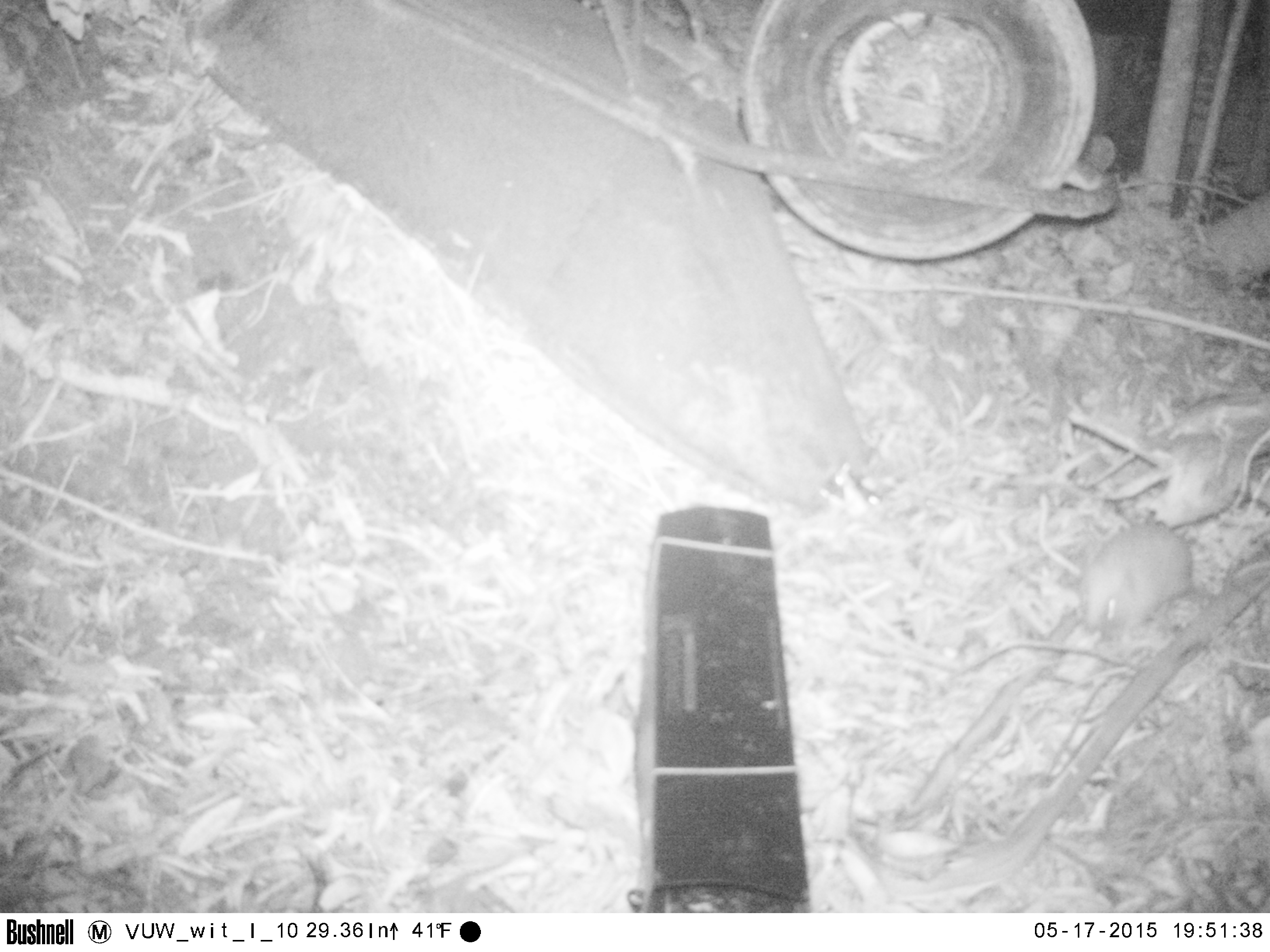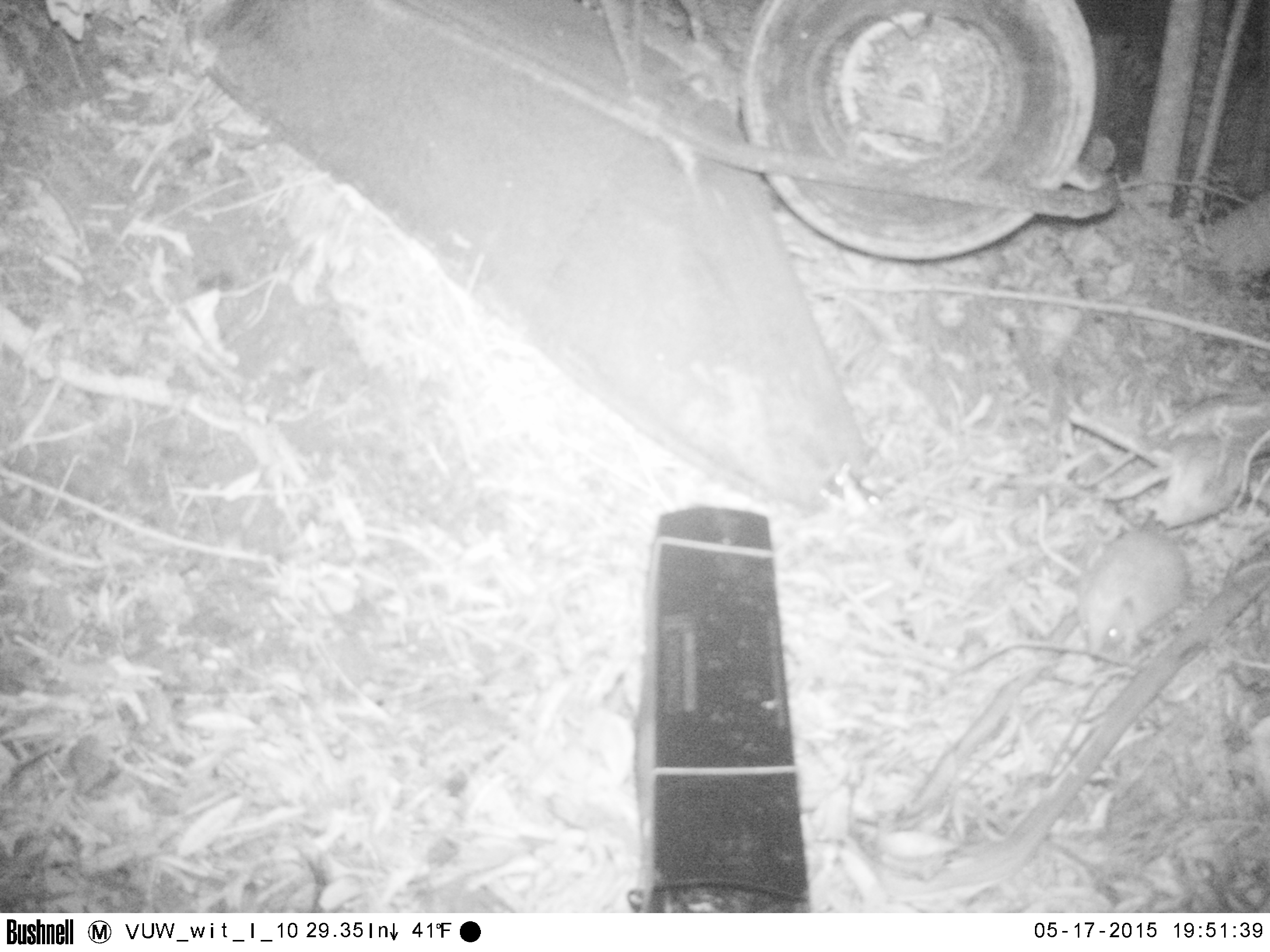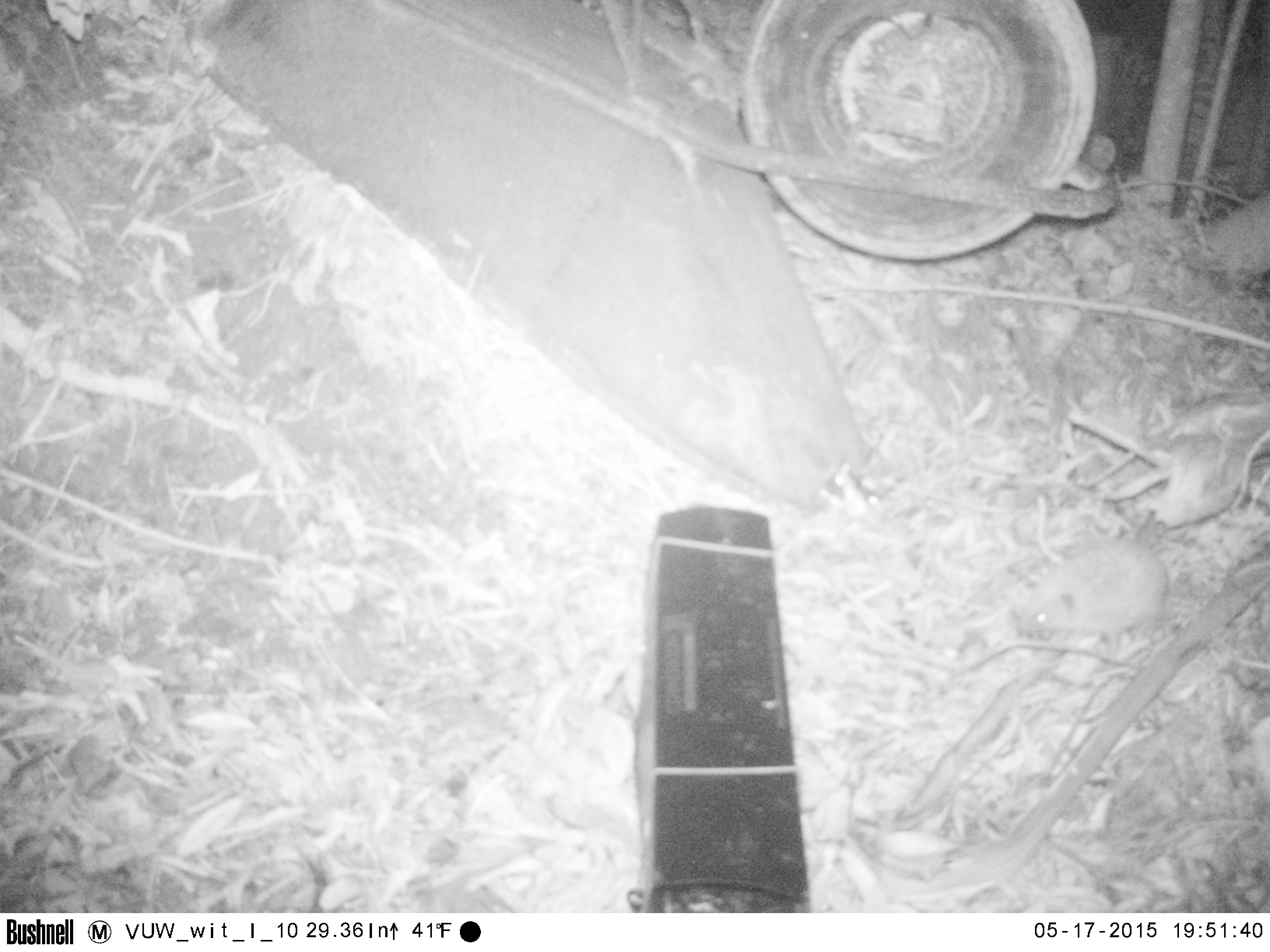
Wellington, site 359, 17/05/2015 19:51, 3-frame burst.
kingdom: Animalia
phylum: Chordata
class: Mammalia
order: Eulipotyphla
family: Erinaceidae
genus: Erinaceus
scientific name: Erinaceus europaeus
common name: hedgehog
Hedgehog (Erinaceus europaeus).